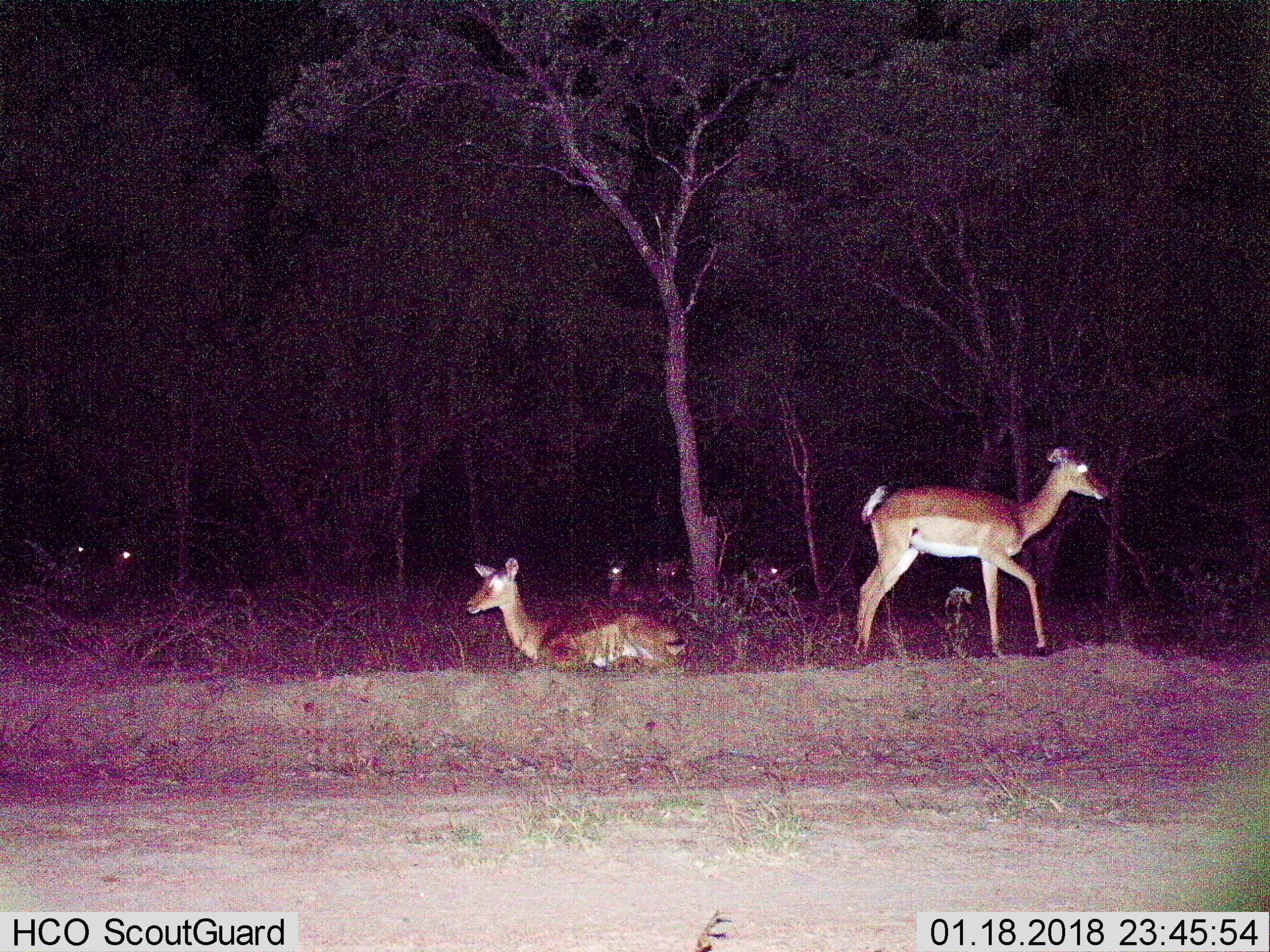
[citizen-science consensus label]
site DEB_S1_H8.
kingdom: Animalia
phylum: Chordata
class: Mammalia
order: Artiodactyla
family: Bovidae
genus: Aepyceros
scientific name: Aepyceros melampus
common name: impala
Impala (Aepyceros melampus), count 7. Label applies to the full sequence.